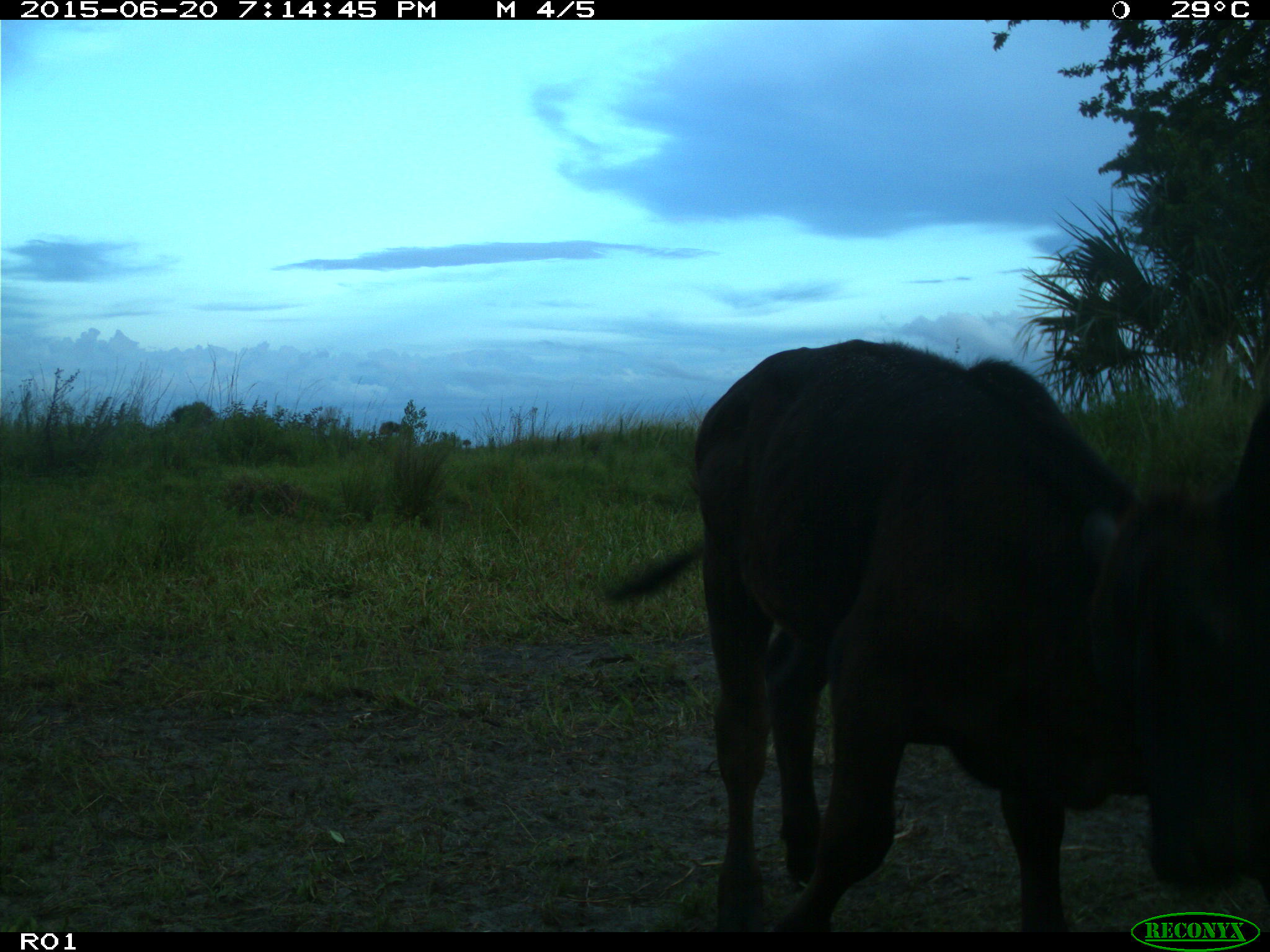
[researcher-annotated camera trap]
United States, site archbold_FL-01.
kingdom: Animalia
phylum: Chordata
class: Mammalia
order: Artiodactyla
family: Bovidae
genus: Bos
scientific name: Bos taurus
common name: domestic cow